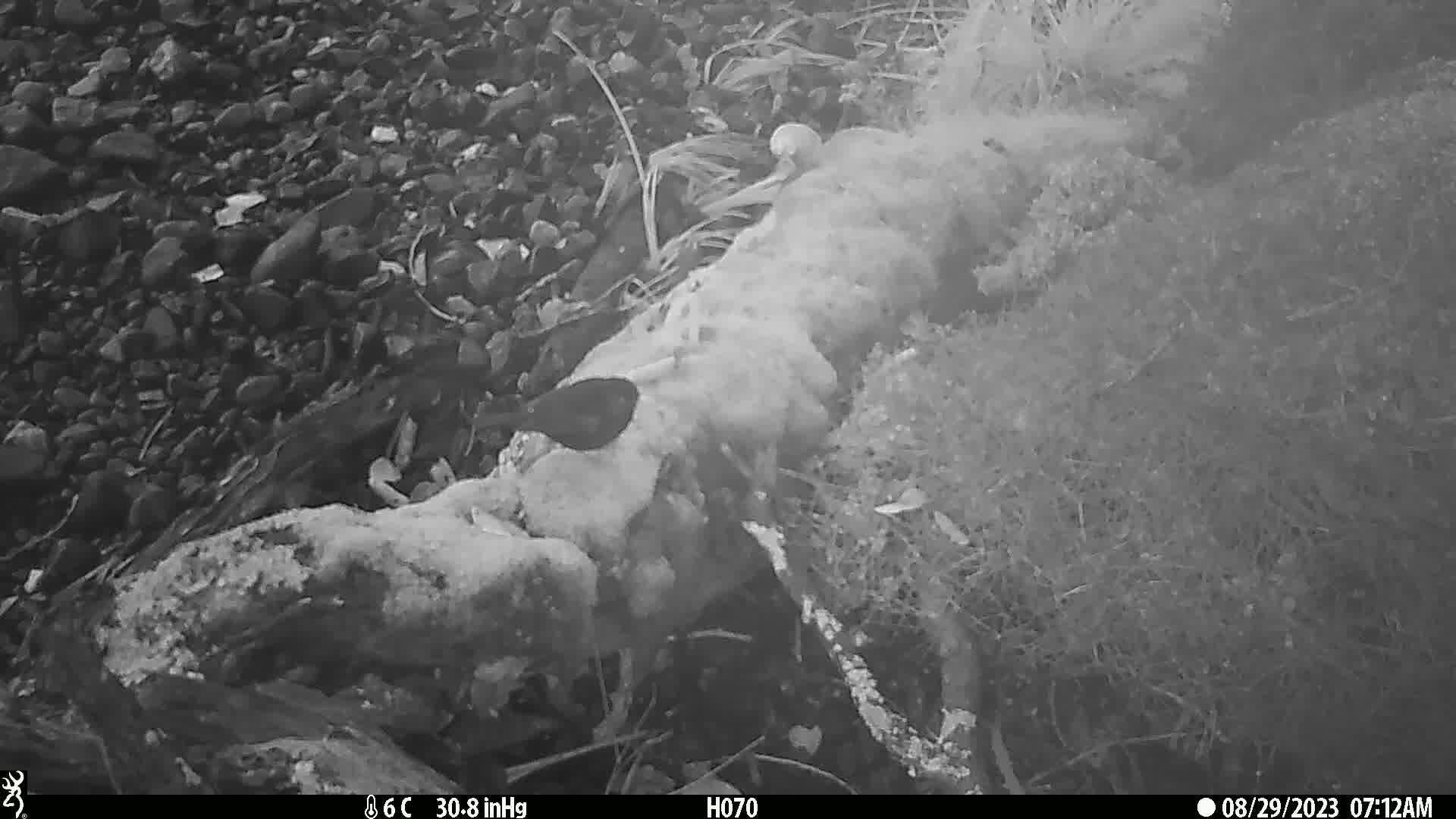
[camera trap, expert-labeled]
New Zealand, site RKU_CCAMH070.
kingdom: Animalia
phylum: Chordata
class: Aves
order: Passeriformes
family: Turdidae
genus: Turdus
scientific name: Turdus merula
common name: eurasian blackbird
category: blackbird